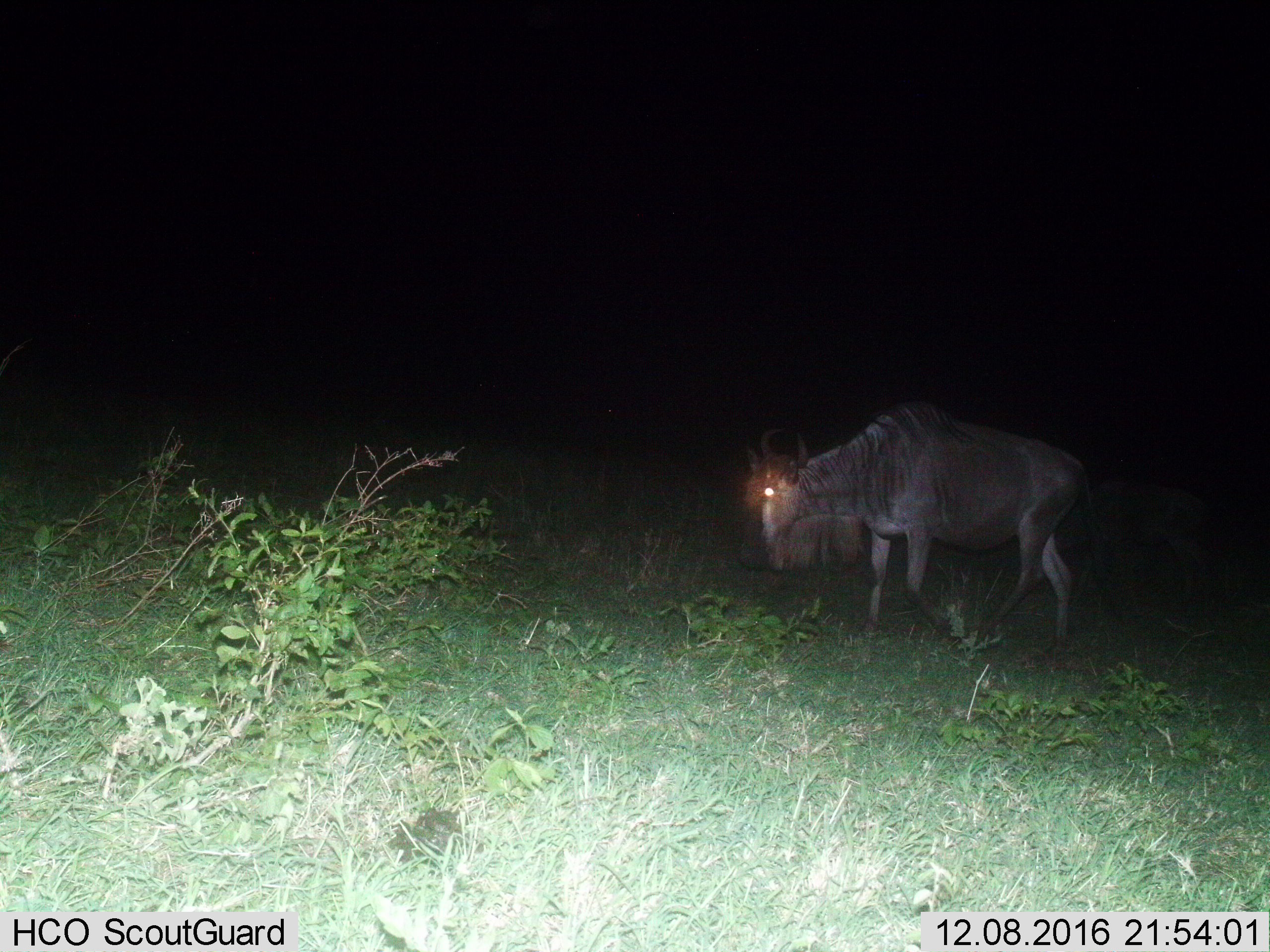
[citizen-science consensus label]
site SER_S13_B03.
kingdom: Animalia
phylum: Chordata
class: Mammalia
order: Artiodactyla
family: Bovidae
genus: Connochaetes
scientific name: Connochaetes taurinus taurinus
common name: blue wildebeest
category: wildebeestblue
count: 1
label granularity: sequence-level